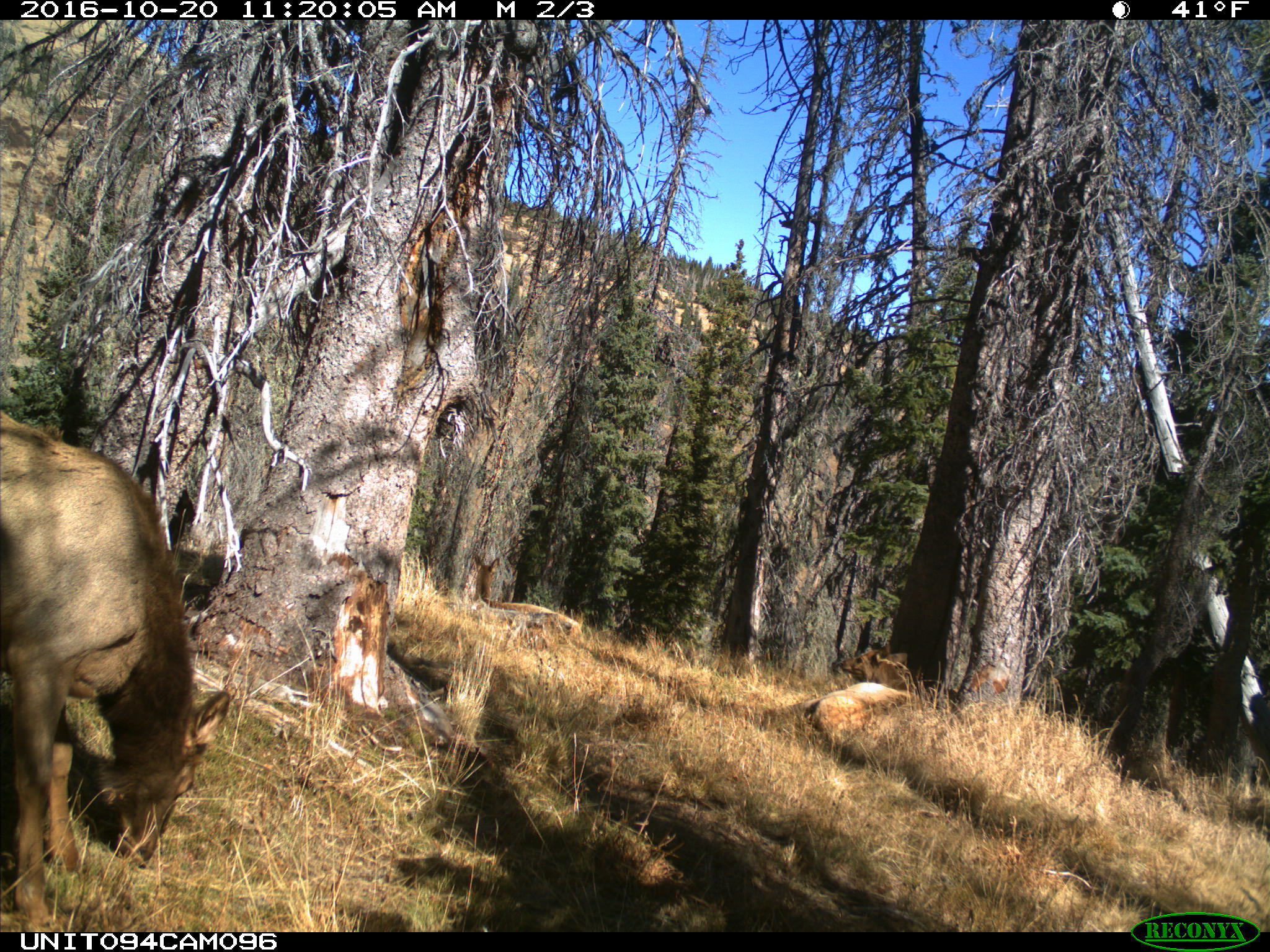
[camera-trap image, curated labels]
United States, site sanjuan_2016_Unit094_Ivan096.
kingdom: Animalia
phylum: Chordata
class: Mammalia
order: Artiodactyla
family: Cervidae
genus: Cervus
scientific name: Cervus elaphus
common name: red deer